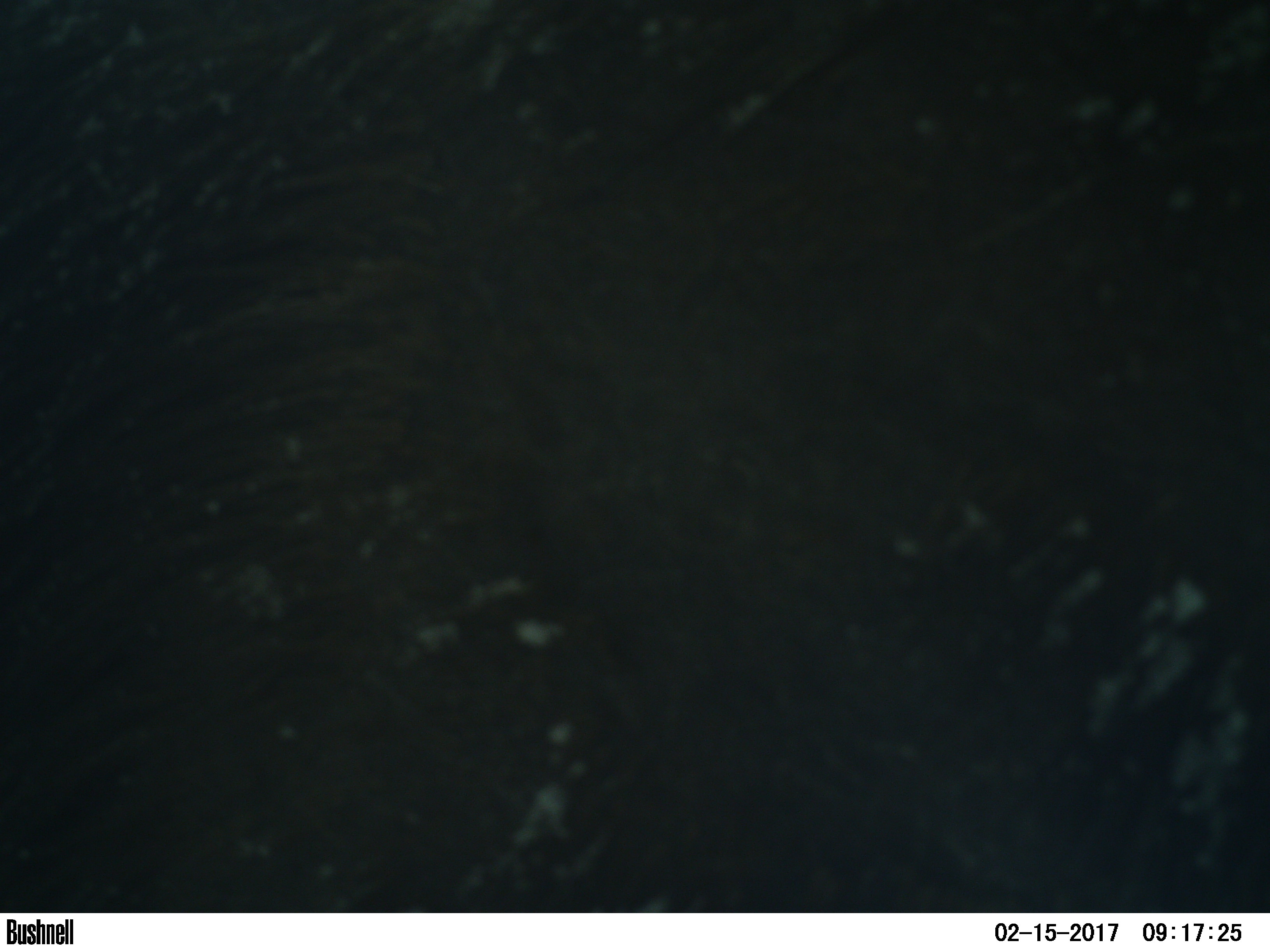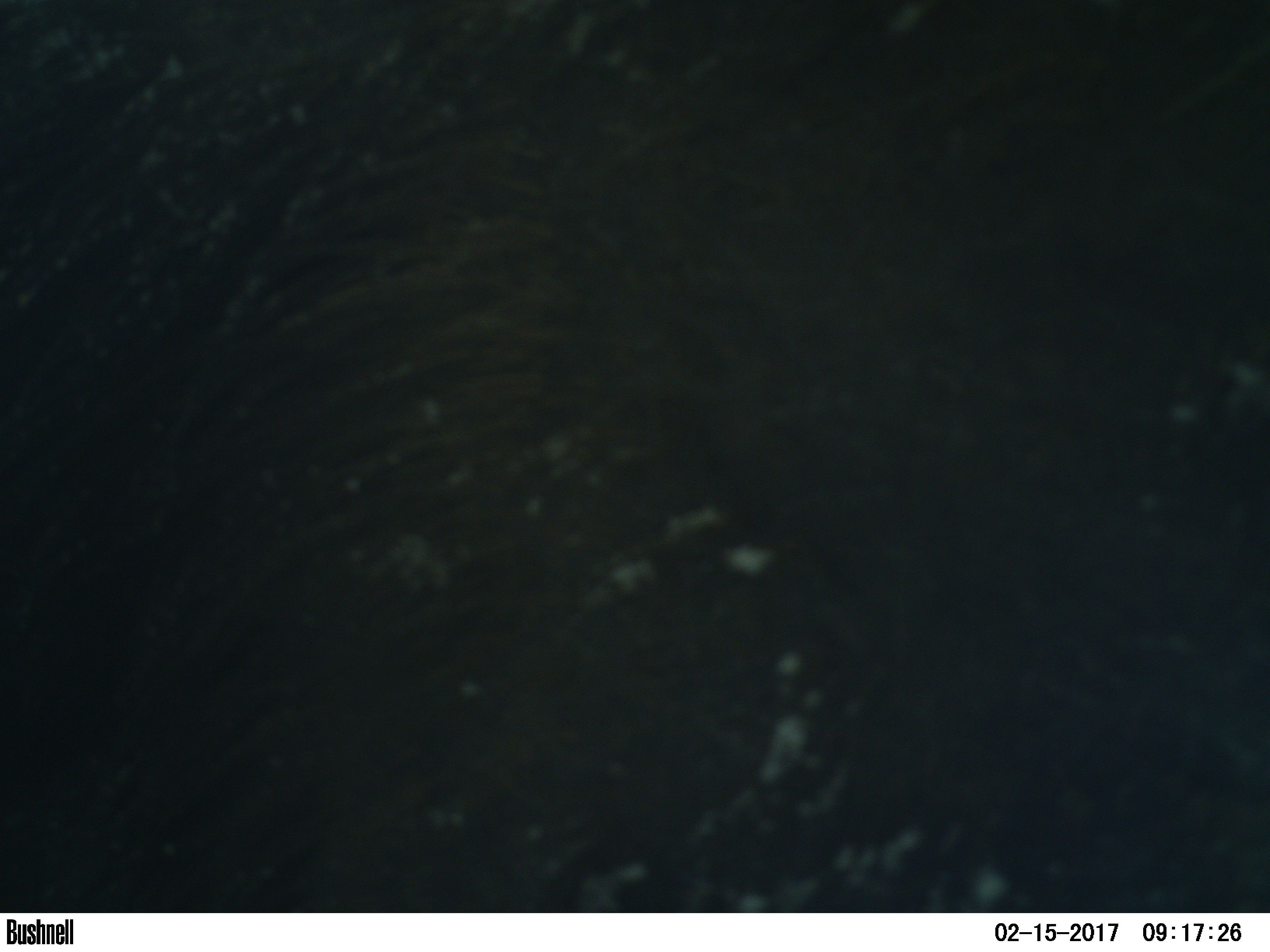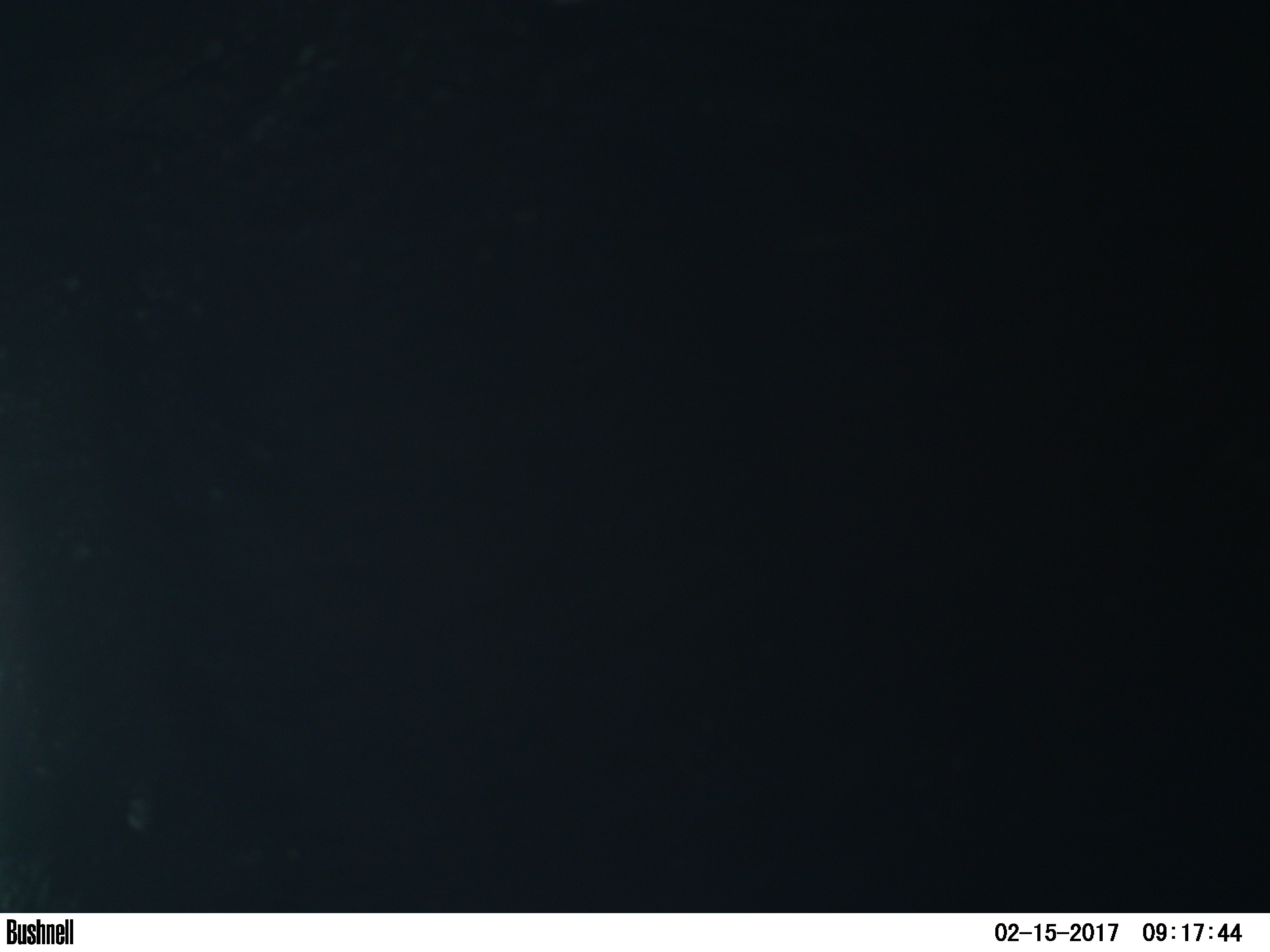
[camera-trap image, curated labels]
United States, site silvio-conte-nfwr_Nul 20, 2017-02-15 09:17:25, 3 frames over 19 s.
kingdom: Animalia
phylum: Chordata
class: Mammalia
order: Artiodactyla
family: Cervidae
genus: Alces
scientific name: Alces alces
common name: moose